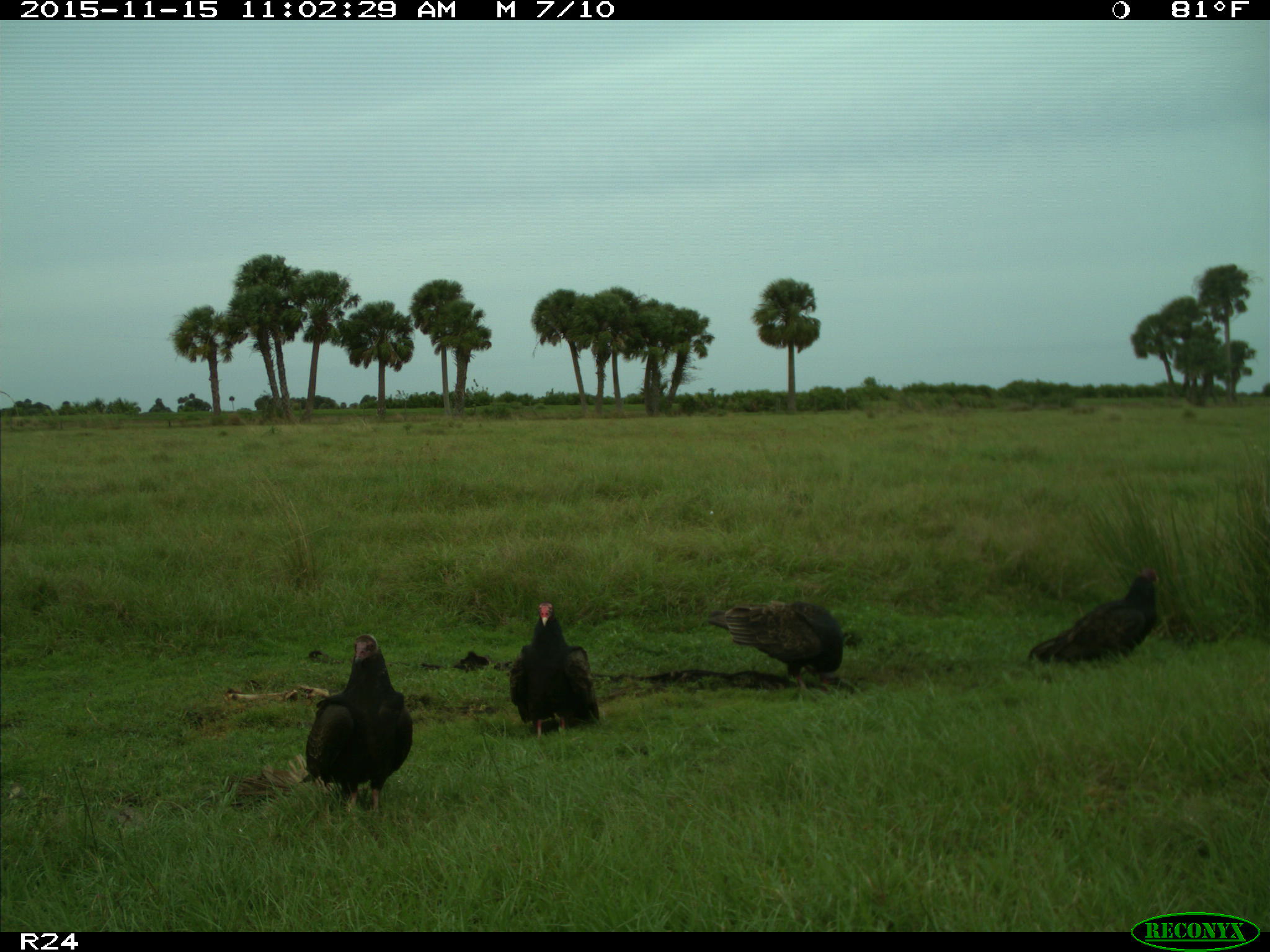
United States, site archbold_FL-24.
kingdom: Animalia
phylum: Chordata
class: Aves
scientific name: Aves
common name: birds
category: unidentified bird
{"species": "unidentified bird (birds) (Aves)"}